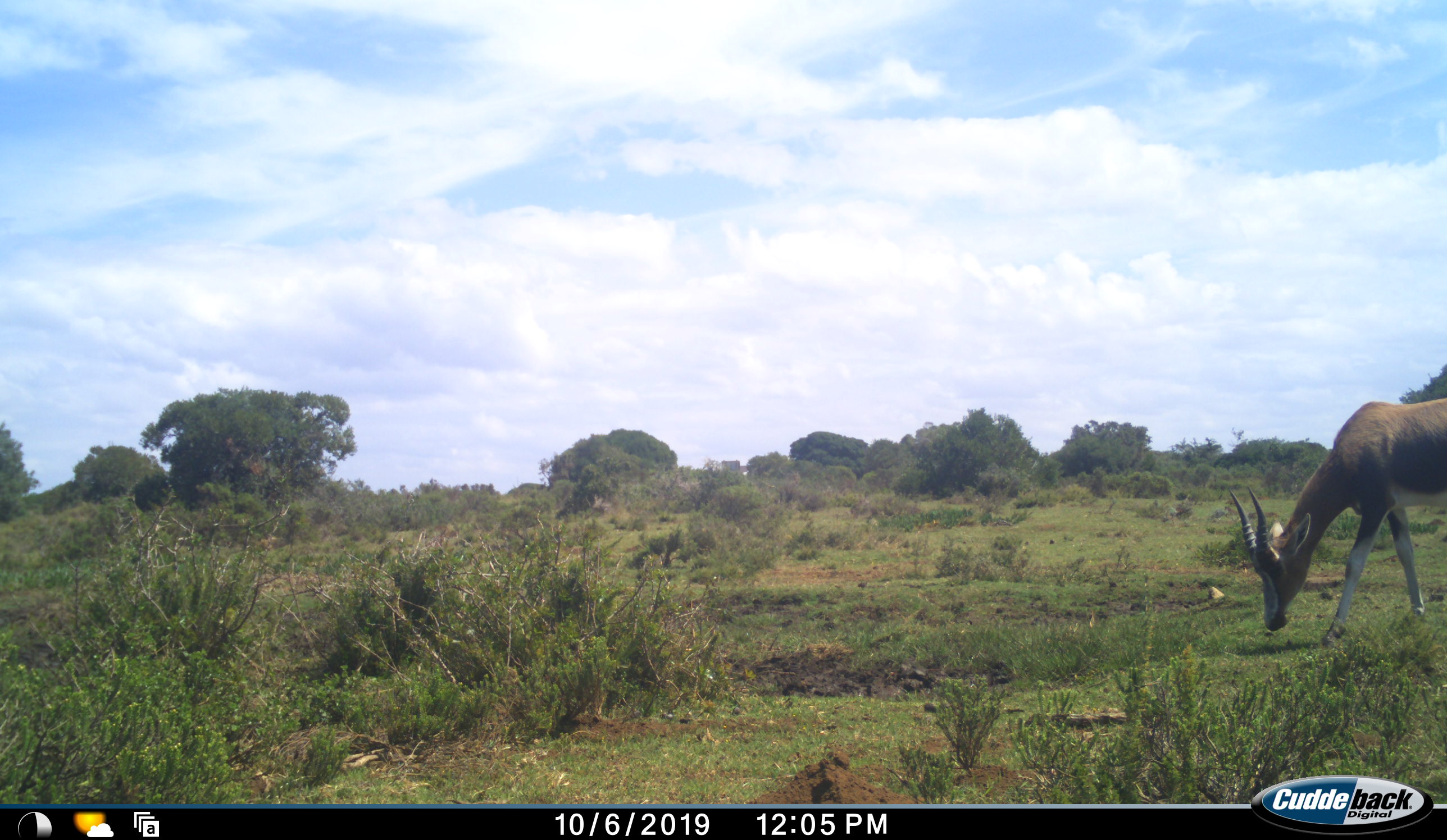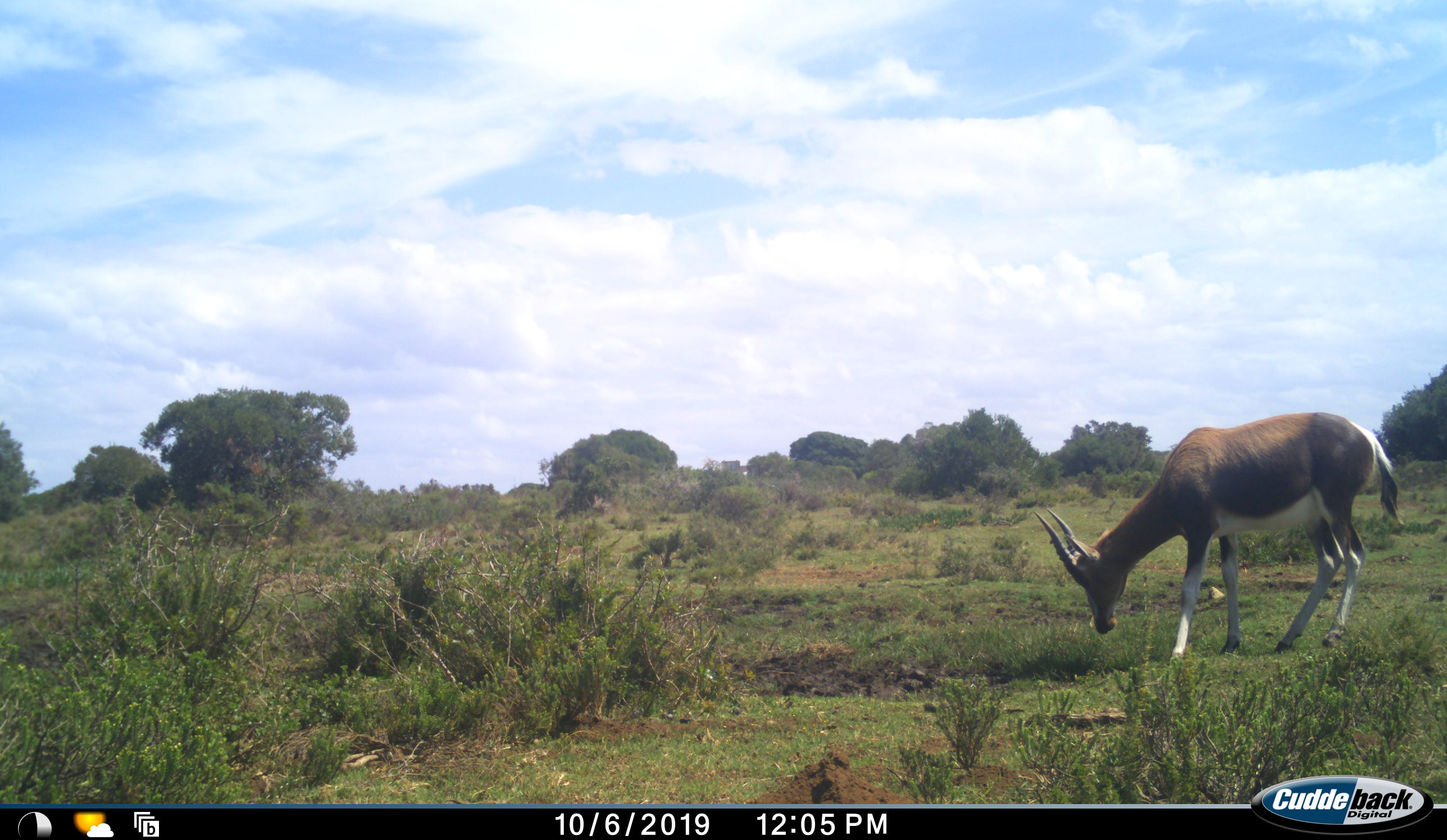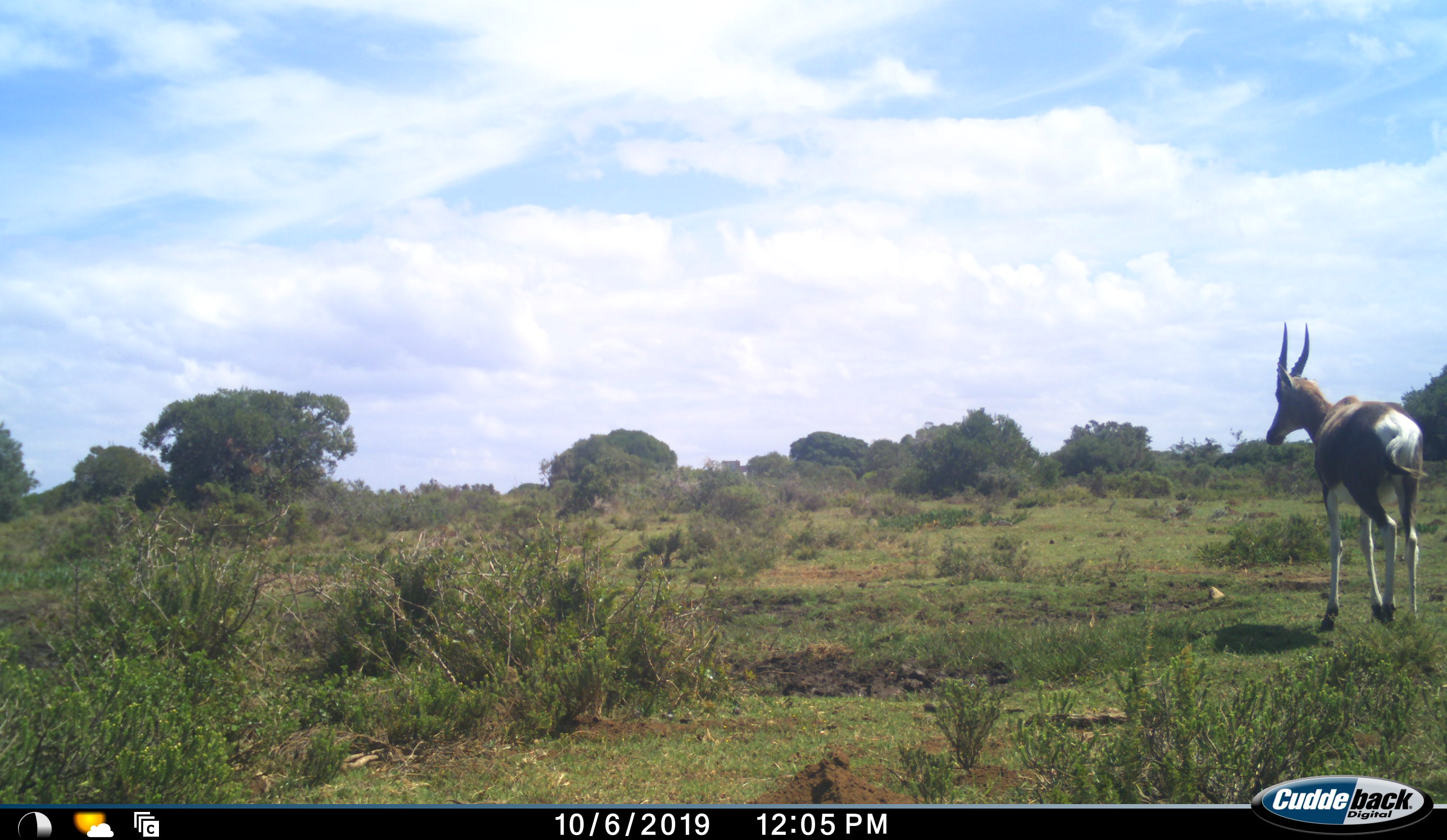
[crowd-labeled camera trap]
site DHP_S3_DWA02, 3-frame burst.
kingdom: Animalia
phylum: Chordata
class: Mammalia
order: Artiodactyla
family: Bovidae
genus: Damaliscus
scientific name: Damaliscus pygargus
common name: bontebok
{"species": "bontebok (Damaliscus pygargus)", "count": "1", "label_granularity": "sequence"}